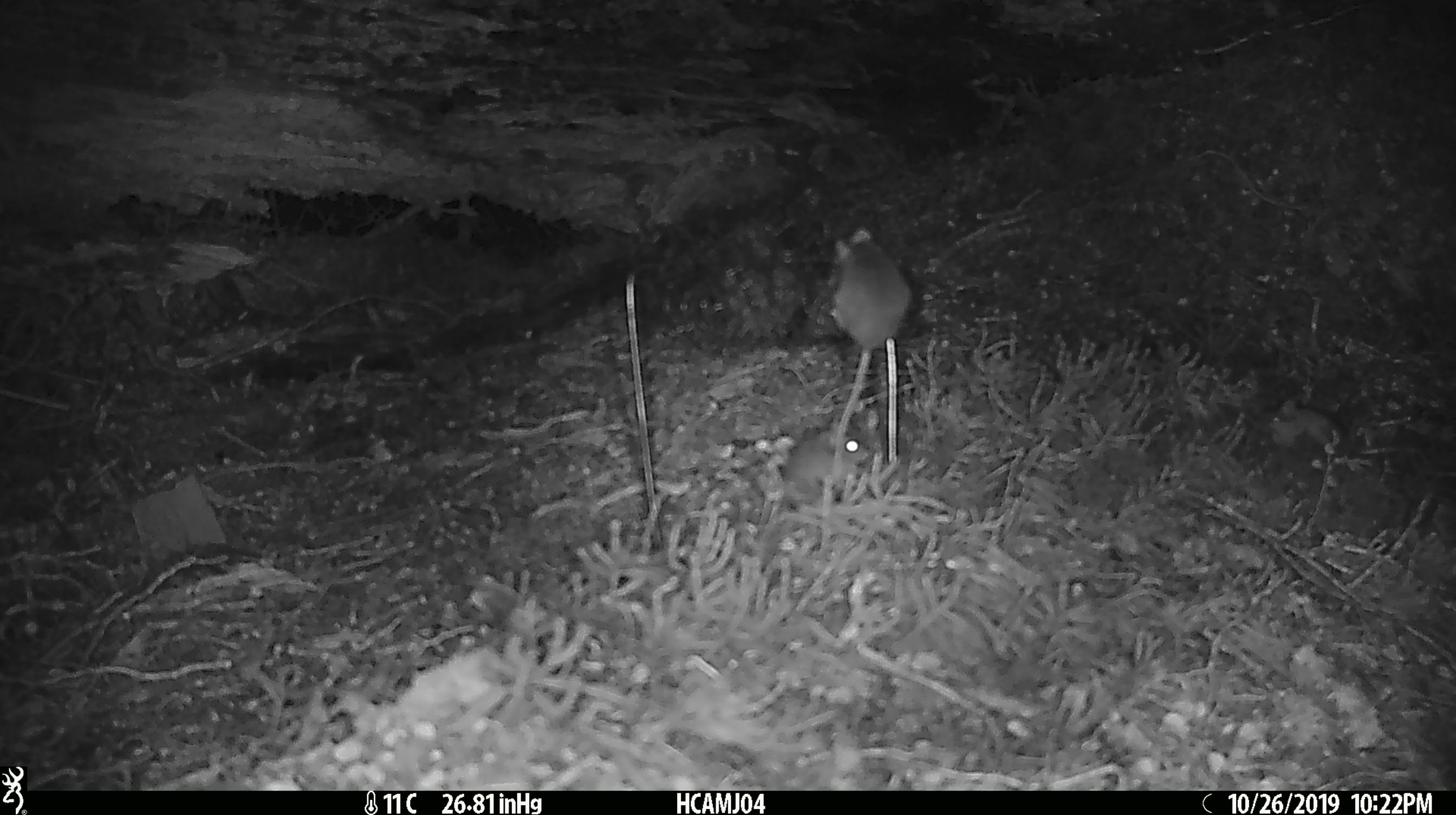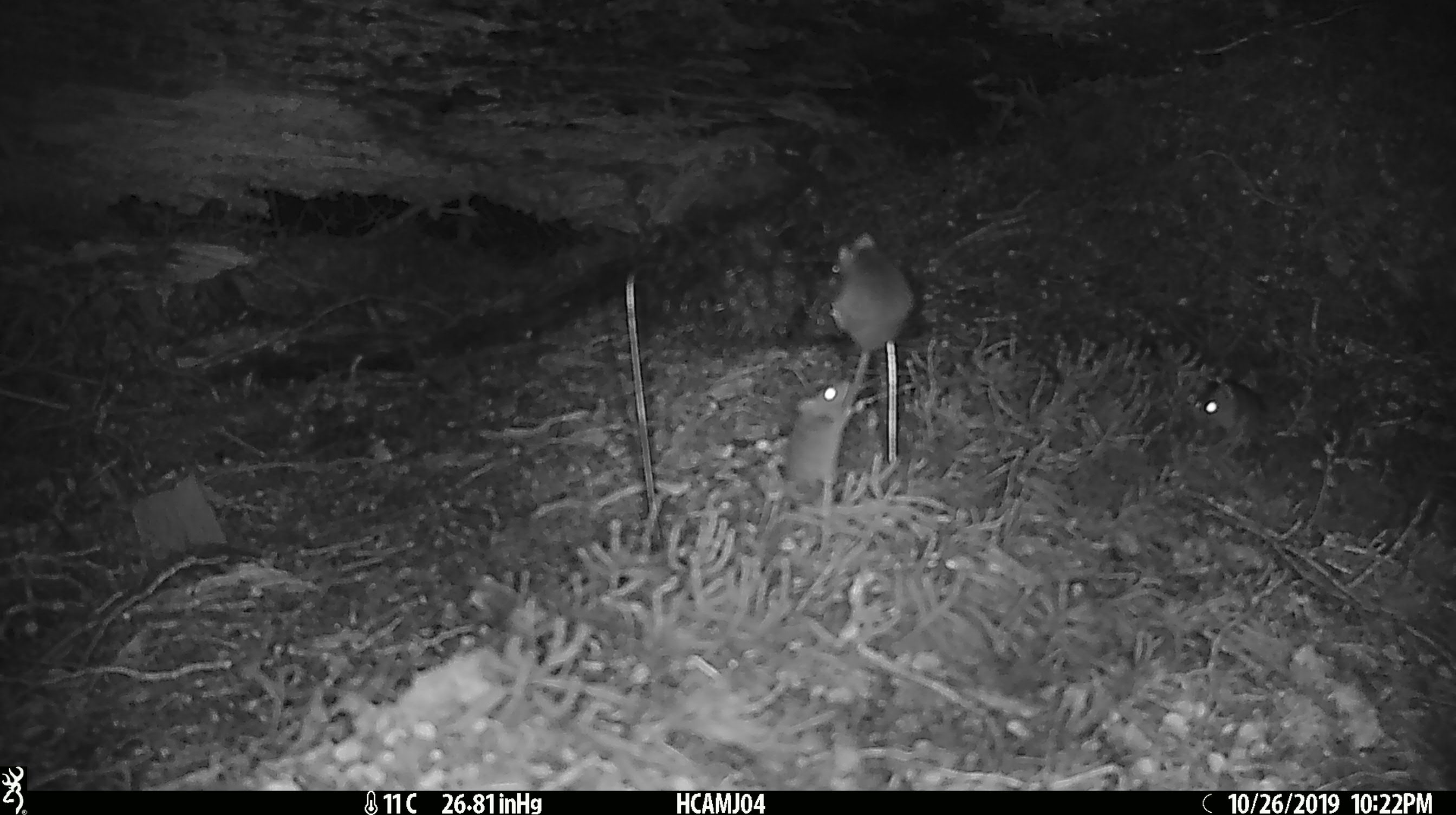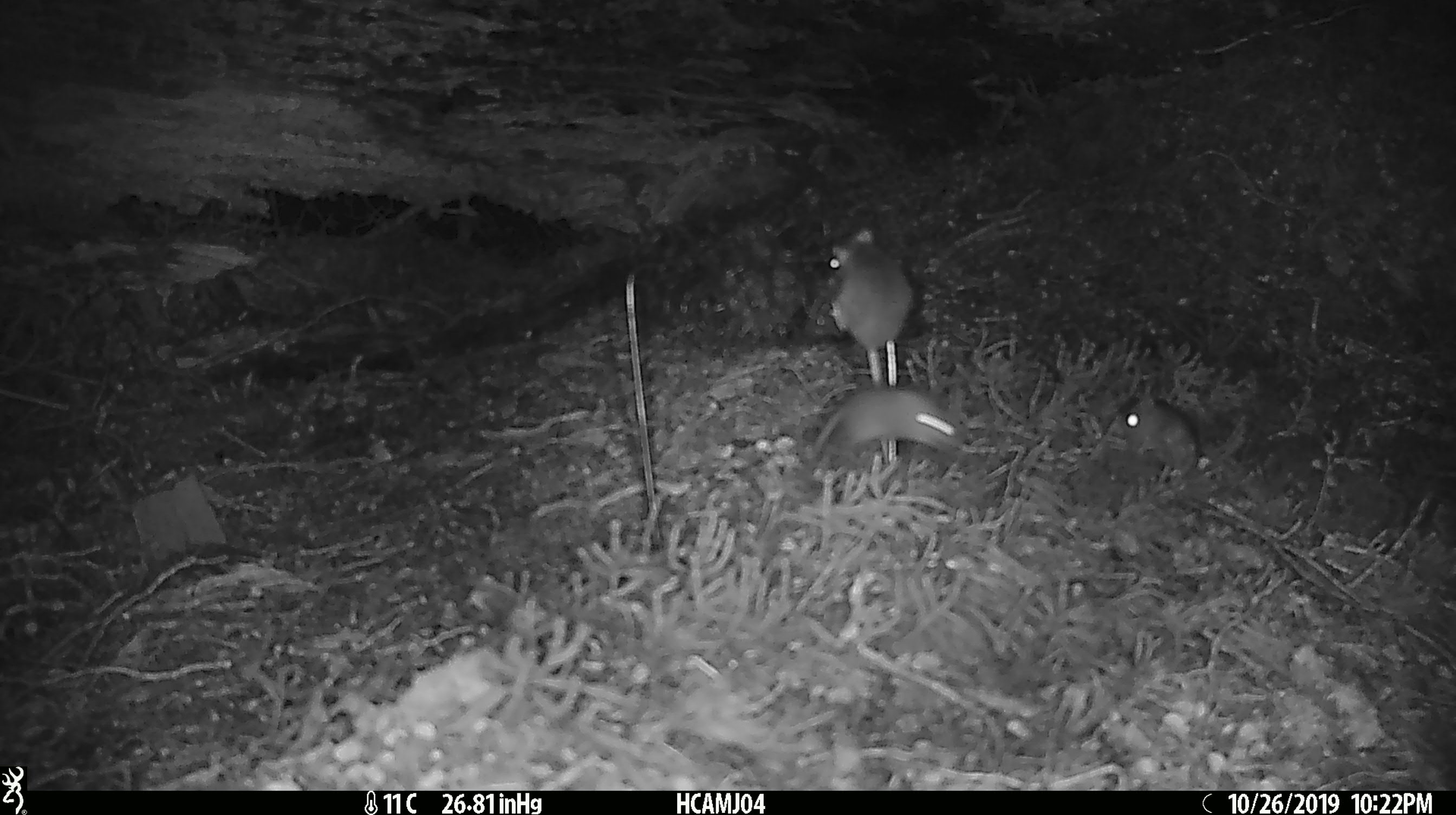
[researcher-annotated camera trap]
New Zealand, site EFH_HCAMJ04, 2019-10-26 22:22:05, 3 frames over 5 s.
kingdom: Animalia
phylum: Chordata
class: Mammalia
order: Rodentia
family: Muridae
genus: Mus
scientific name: Mus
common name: mouse